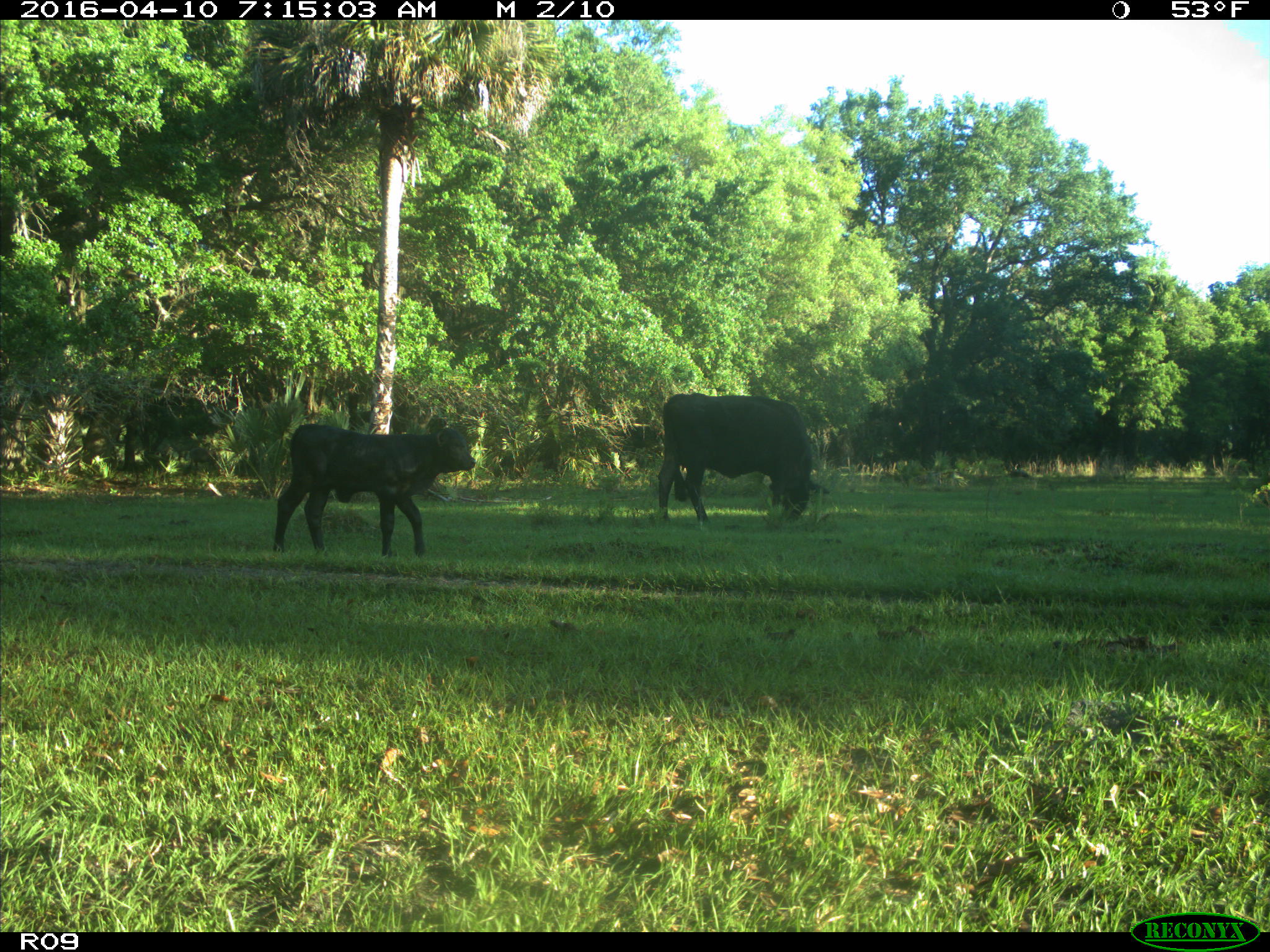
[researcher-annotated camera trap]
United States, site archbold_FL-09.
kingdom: Animalia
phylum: Chordata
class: Mammalia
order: Artiodactyla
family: Bovidae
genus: Bos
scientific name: Bos taurus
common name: domestic cow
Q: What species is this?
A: Bos taurus (domestic cow).